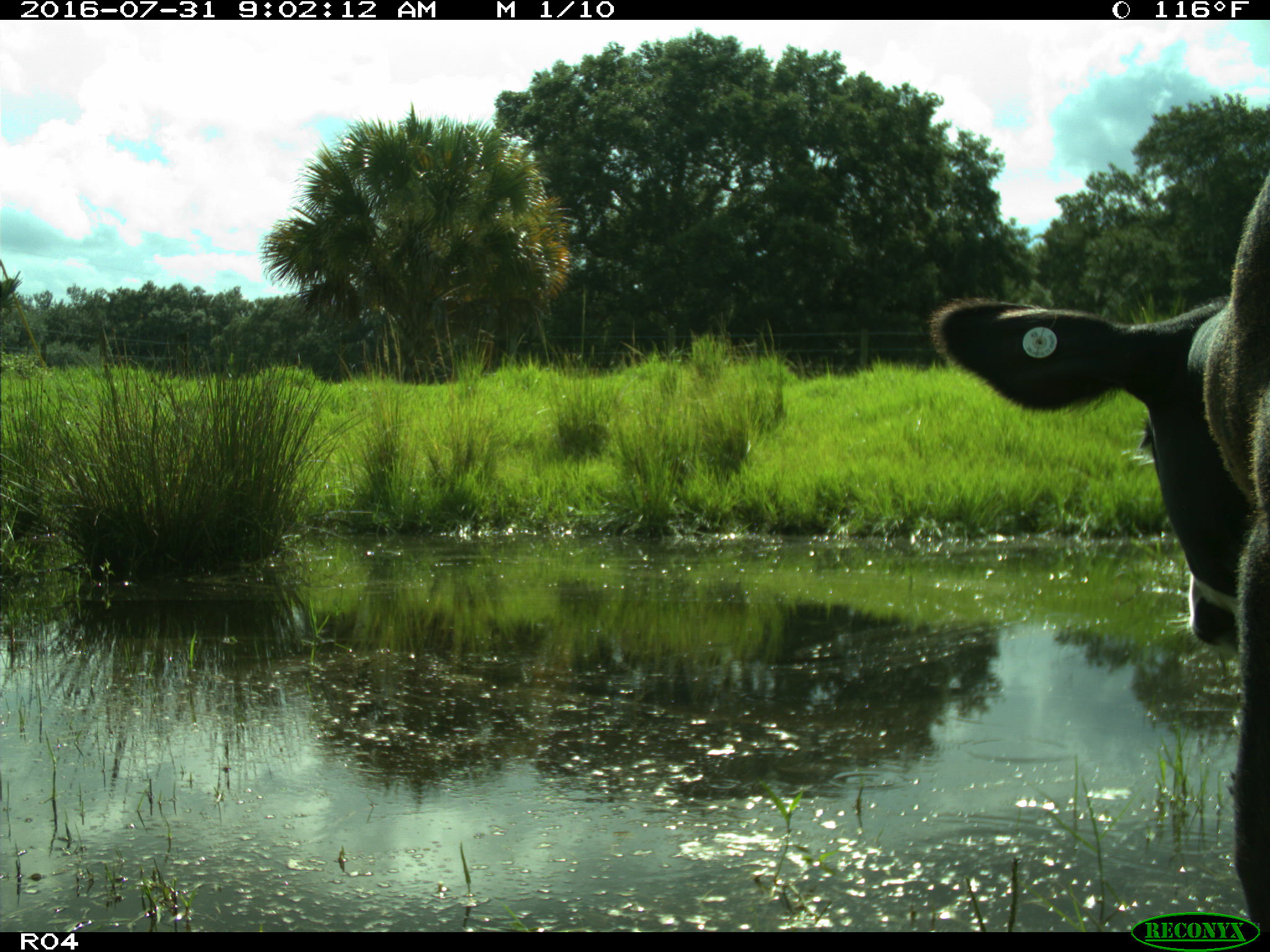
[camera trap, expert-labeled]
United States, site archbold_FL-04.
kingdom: Animalia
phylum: Chordata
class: Mammalia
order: Artiodactyla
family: Bovidae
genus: Bos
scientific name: Bos taurus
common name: domestic cow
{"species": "Bos taurus (domestic cow)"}